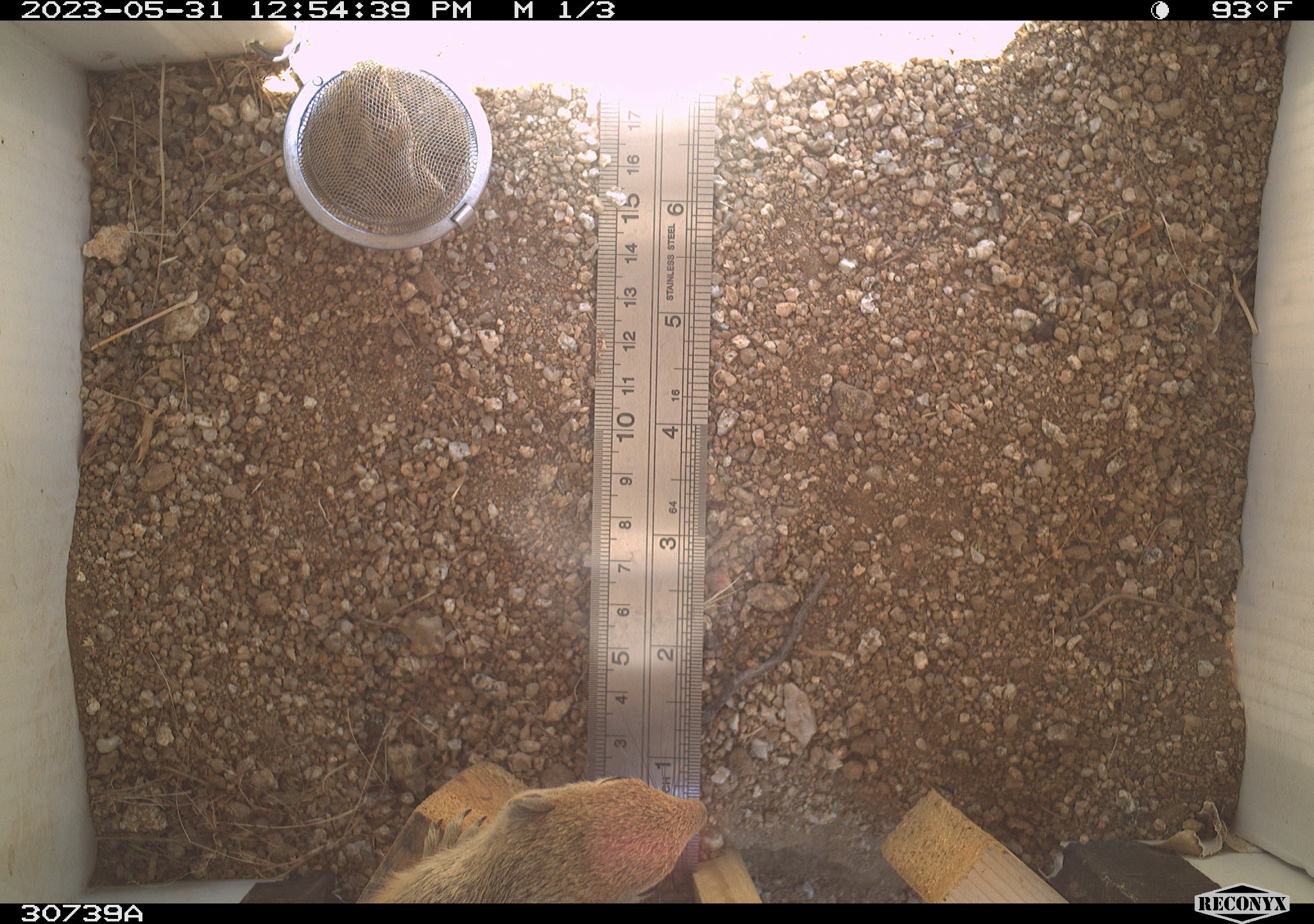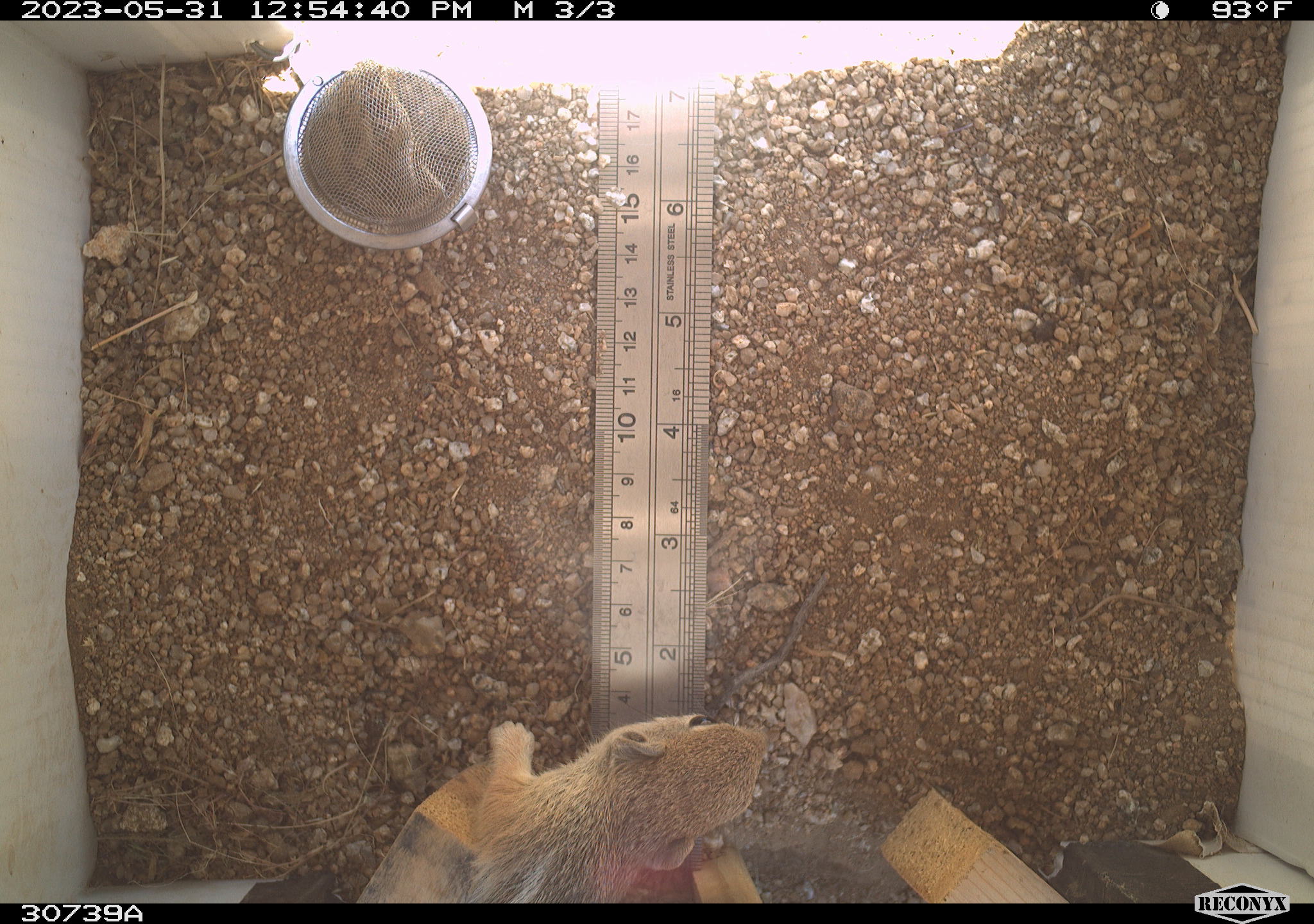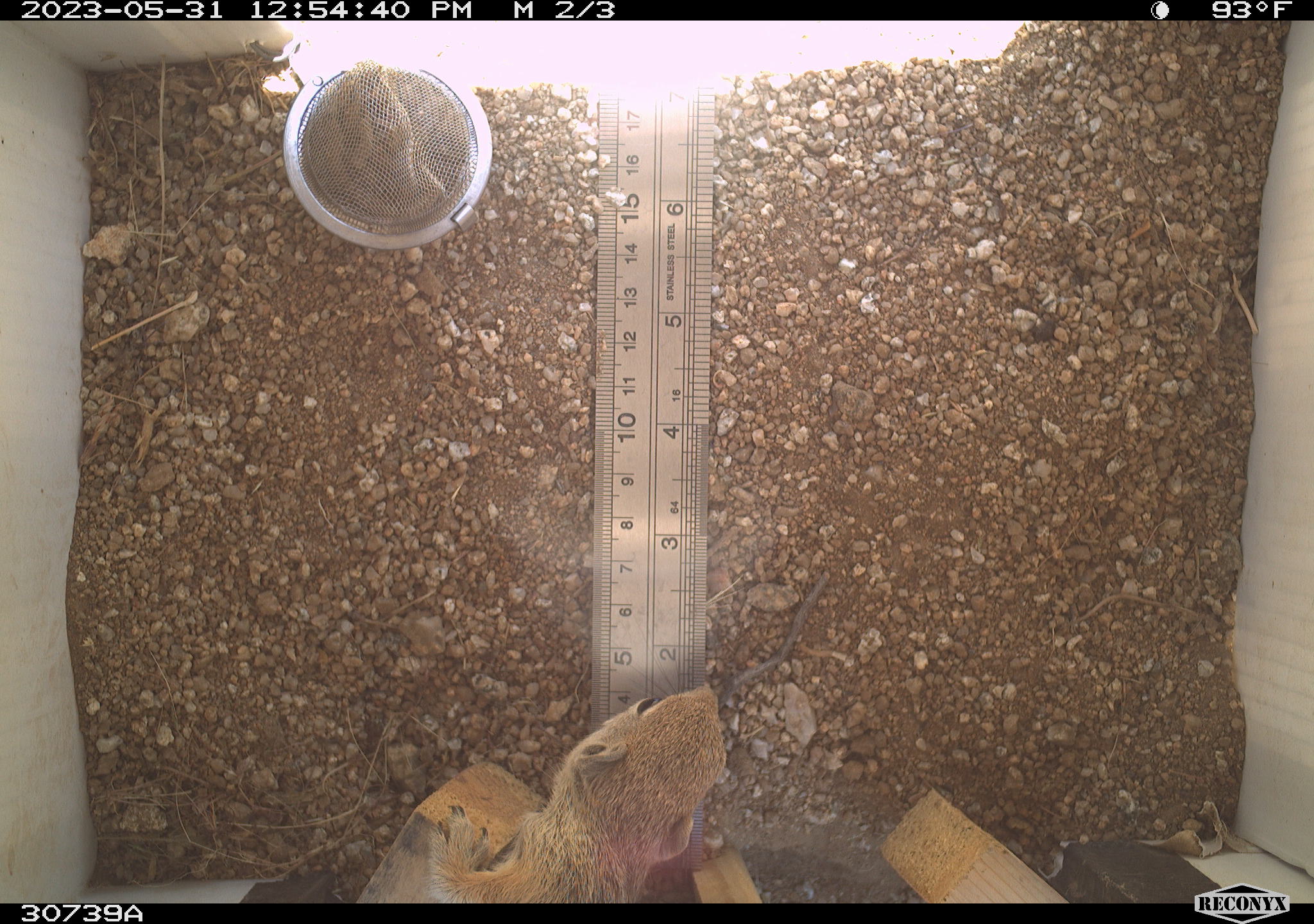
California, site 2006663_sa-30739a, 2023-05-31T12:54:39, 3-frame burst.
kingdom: Animalia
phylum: Chordata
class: Mammalia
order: Rodentia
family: Sciuridae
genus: Ammospermophilus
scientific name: Ammospermophilus leucurus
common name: white-tailed antelope squirrel